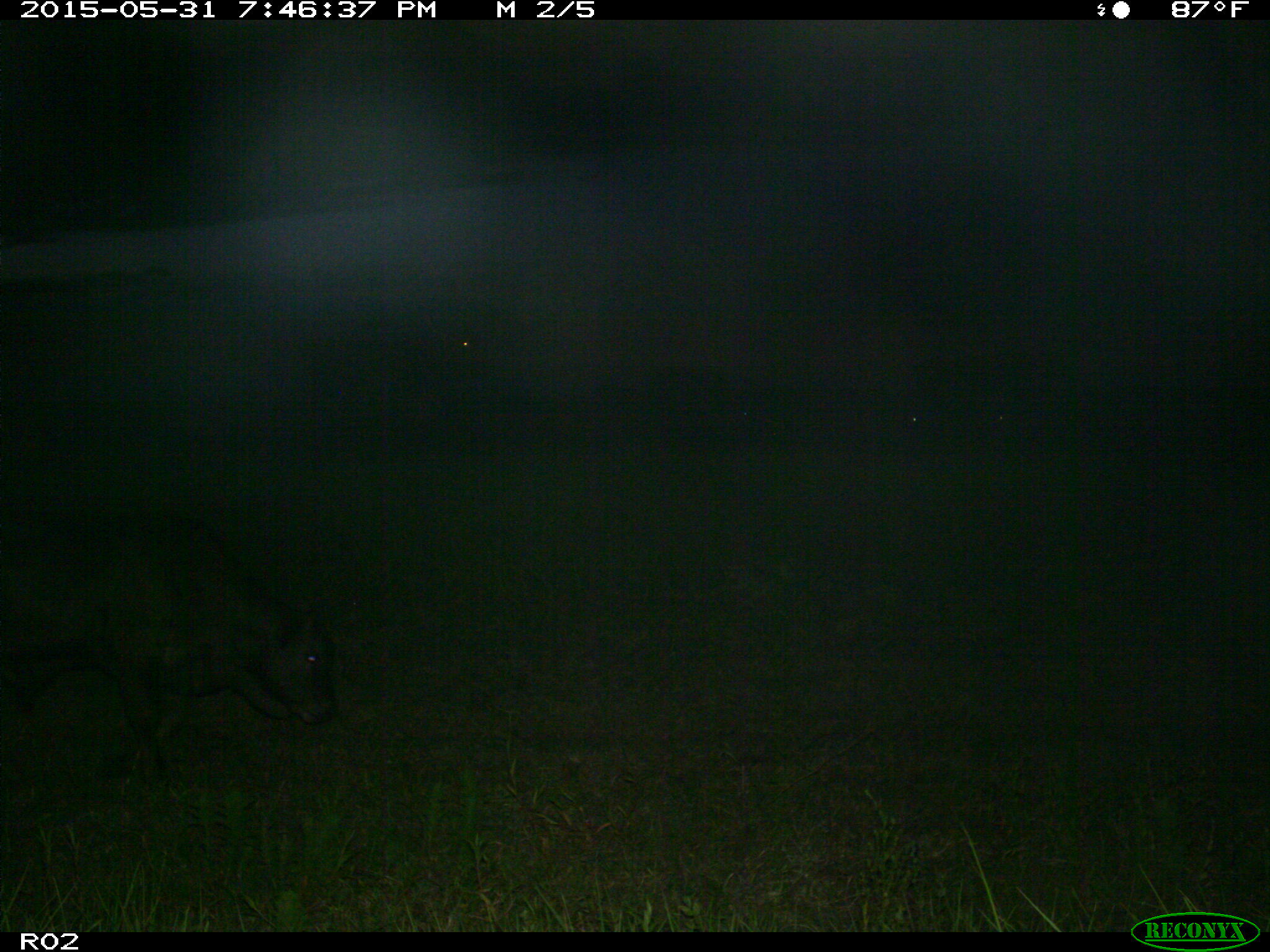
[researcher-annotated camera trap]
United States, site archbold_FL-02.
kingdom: Animalia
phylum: Chordata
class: Mammalia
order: Artiodactyla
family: Bovidae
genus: Bos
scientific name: Bos taurus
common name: domestic cow